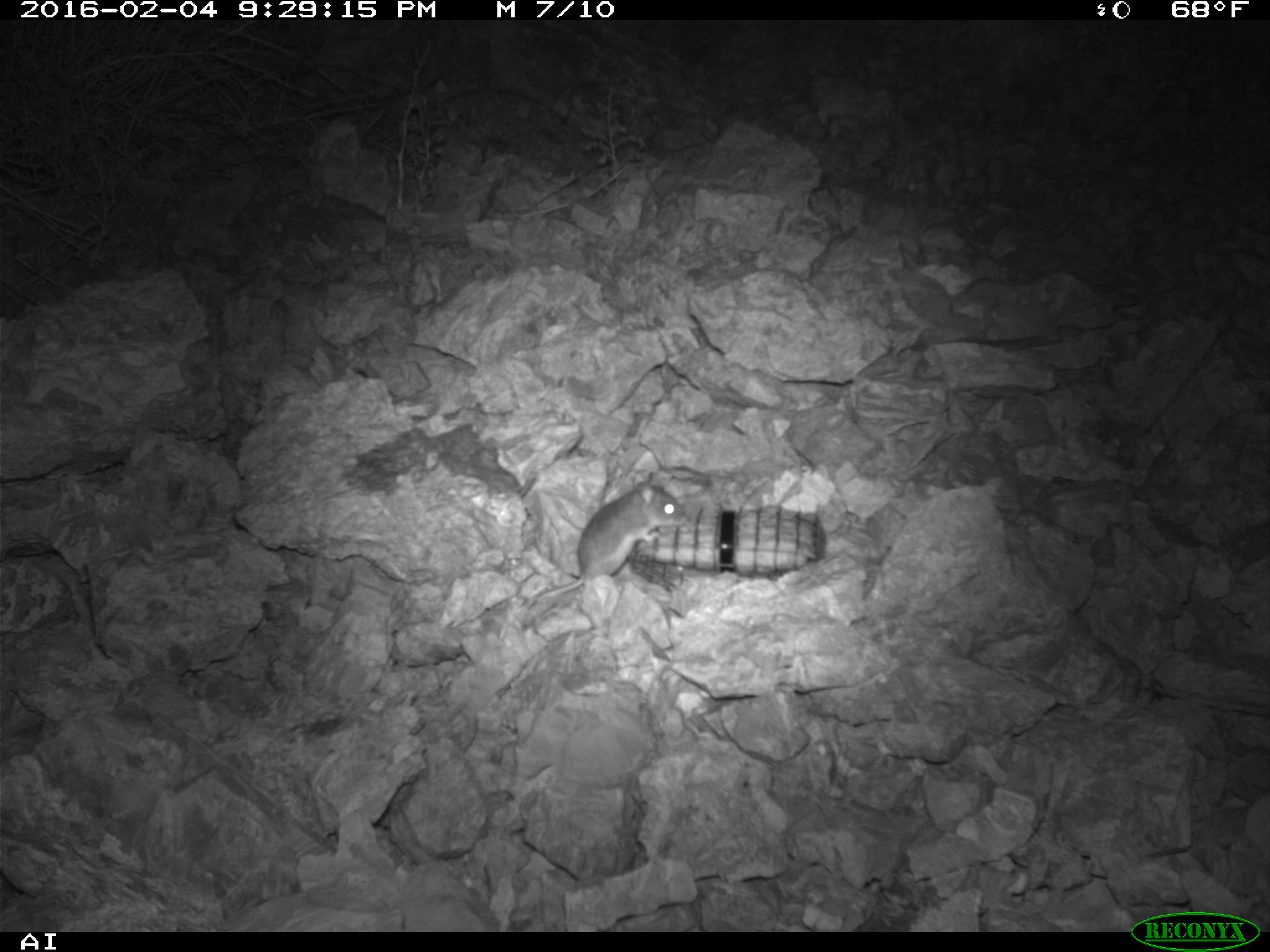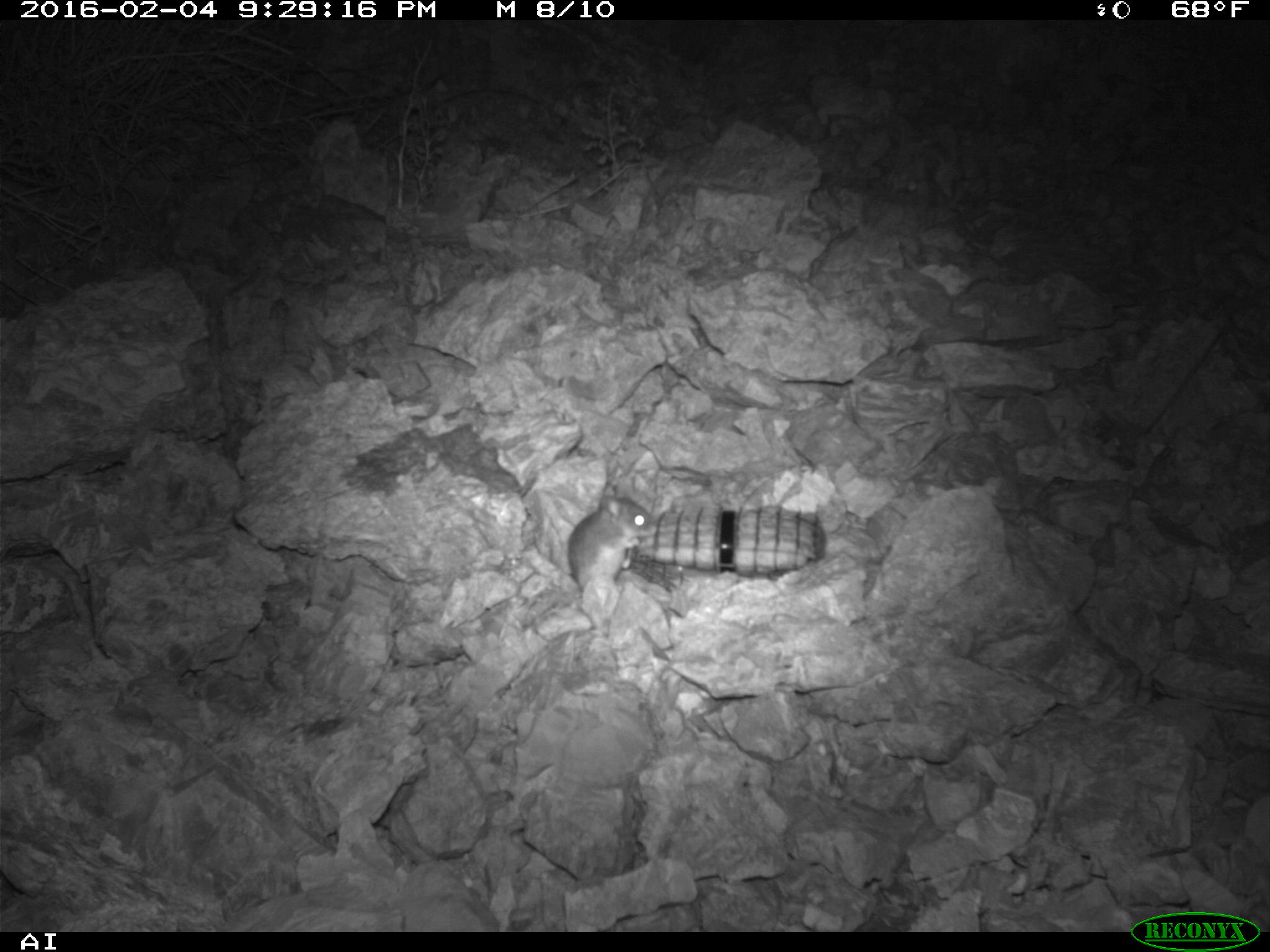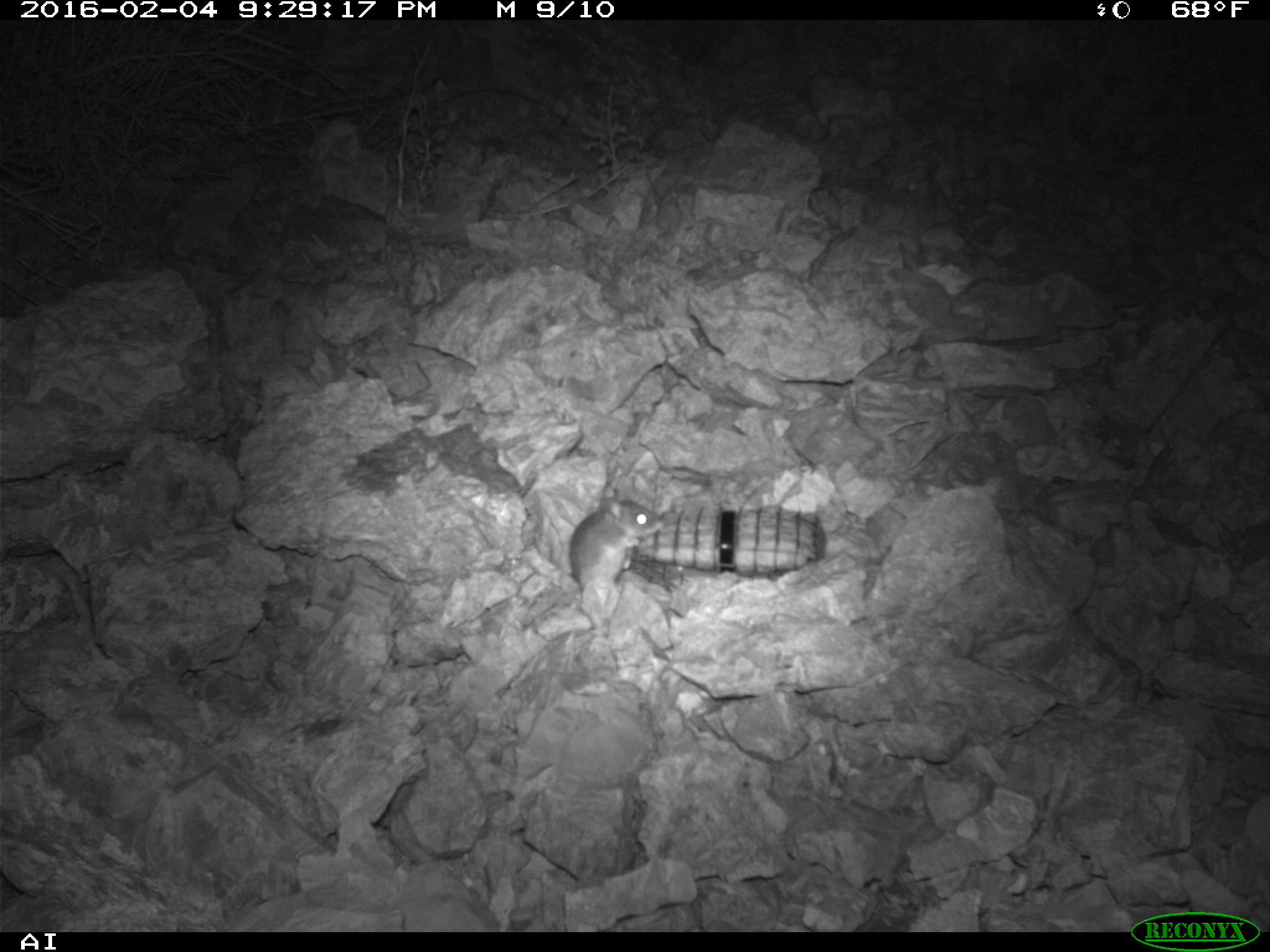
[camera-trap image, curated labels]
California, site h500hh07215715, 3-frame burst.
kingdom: Animalia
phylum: Chordata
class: Mammalia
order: Rodentia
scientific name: Rodentia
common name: rodent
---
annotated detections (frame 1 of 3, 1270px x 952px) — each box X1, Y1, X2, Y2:
rodent: 520, 471, 689, 630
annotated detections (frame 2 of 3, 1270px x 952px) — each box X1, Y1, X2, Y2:
rodent: 566, 483, 657, 591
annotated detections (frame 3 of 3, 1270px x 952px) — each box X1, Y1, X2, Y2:
rodent: 565, 489, 664, 637